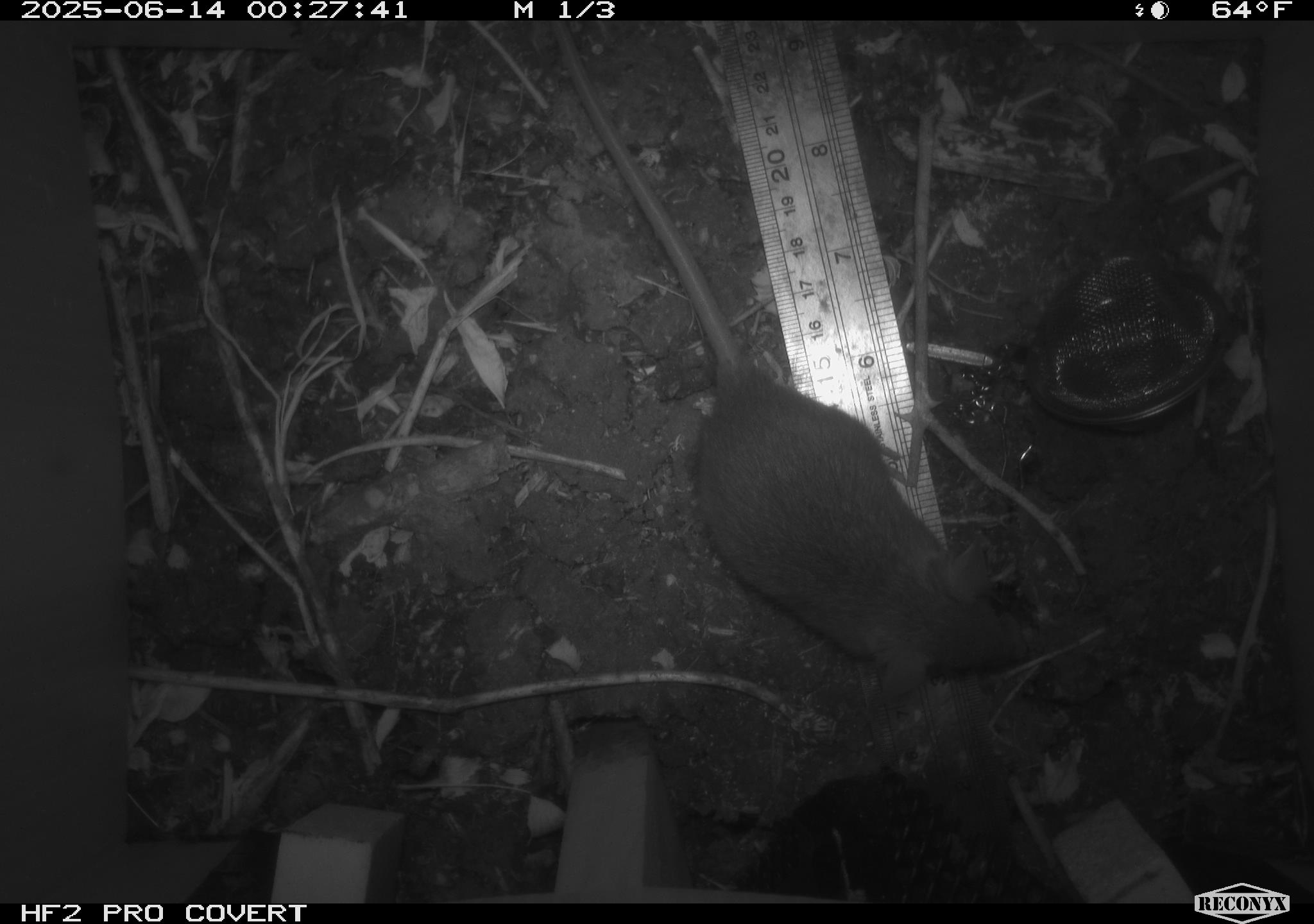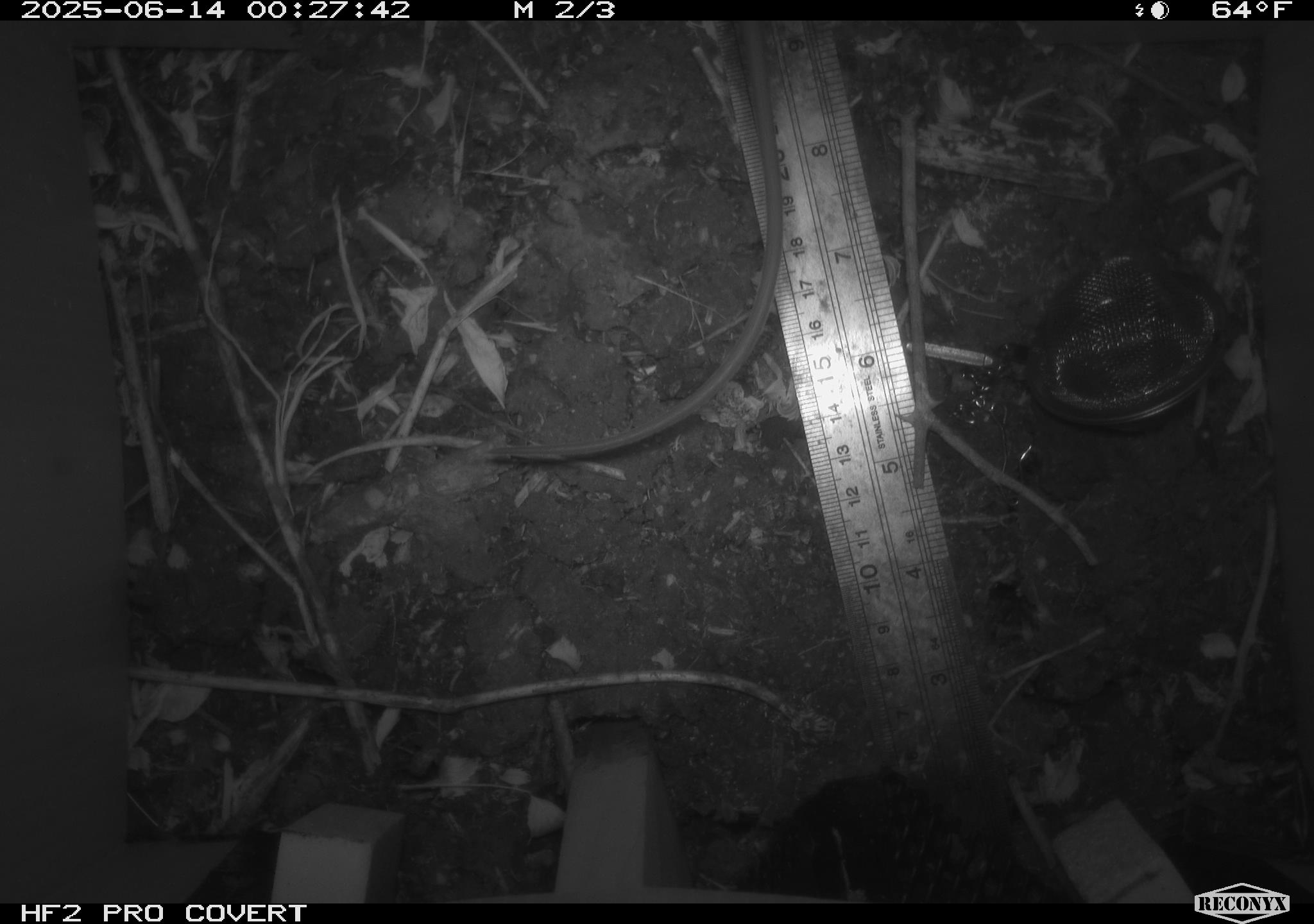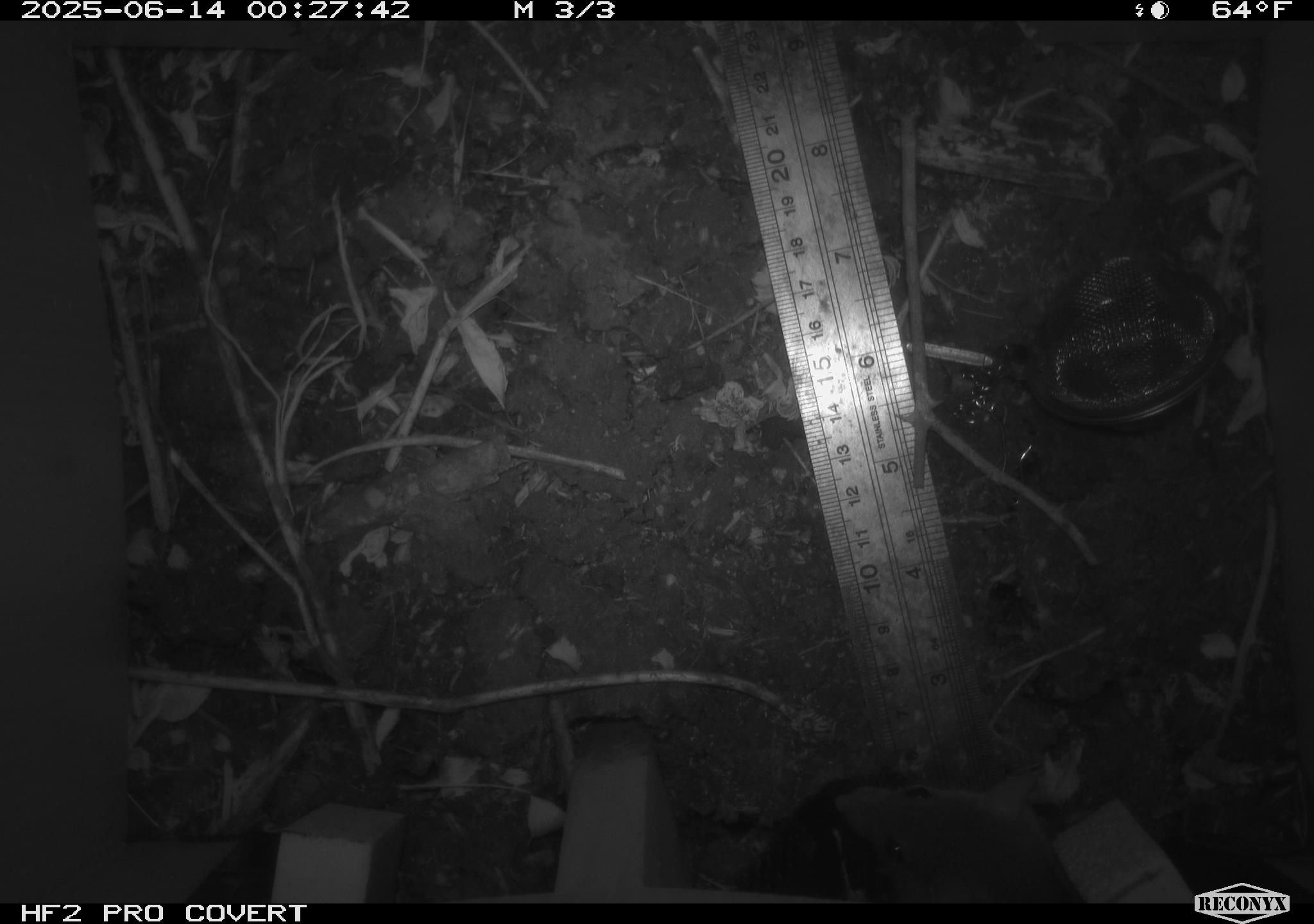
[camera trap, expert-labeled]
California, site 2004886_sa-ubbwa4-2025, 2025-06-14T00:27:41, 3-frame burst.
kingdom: Animalia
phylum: Chordata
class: Mammalia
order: Rodentia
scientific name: Rodentia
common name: rodent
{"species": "rodent (Rodentia)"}